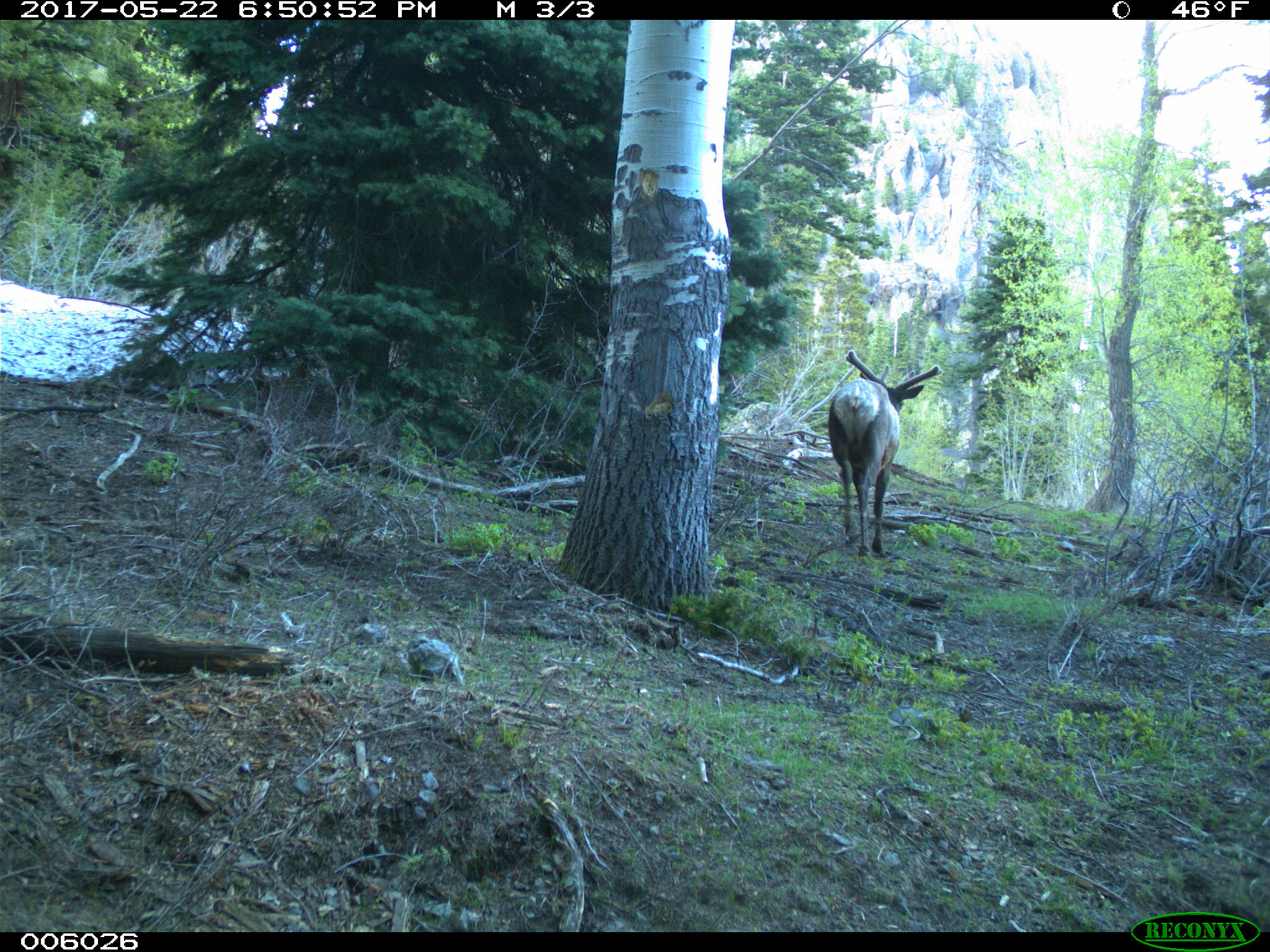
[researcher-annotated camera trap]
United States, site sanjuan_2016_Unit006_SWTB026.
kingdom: Animalia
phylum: Chordata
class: Mammalia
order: Artiodactyla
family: Cervidae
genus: Cervus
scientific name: Cervus elaphus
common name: red deer